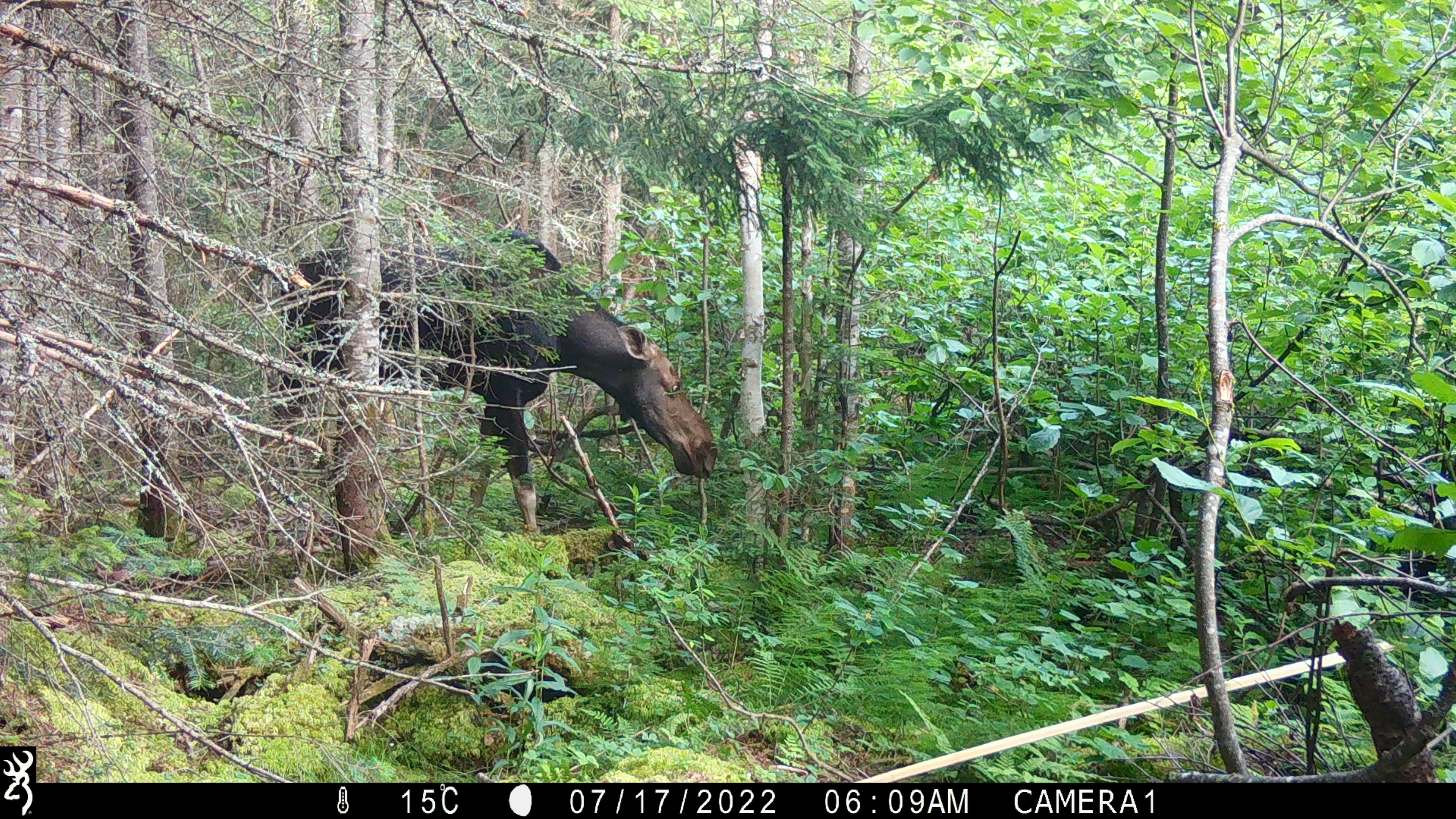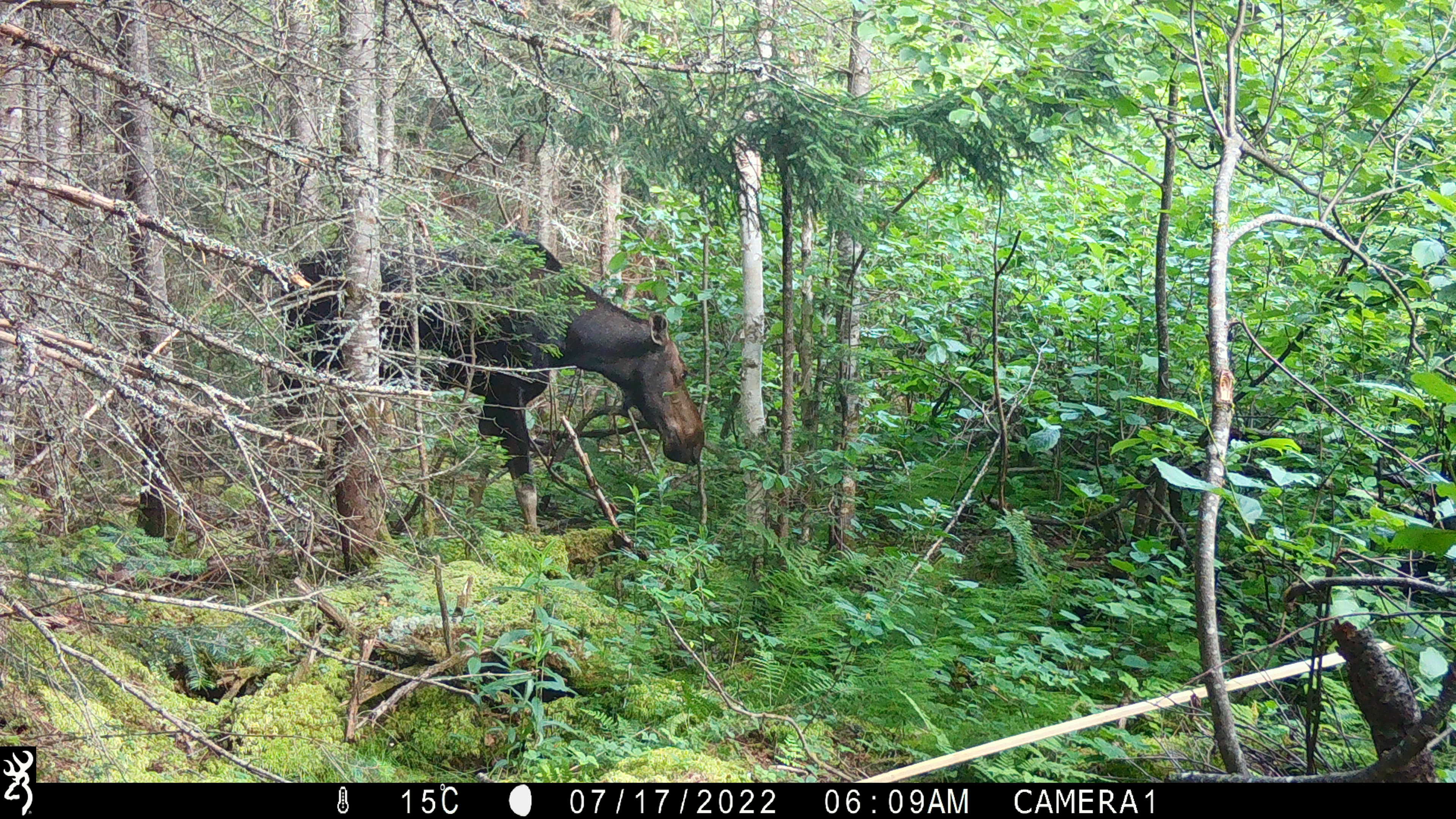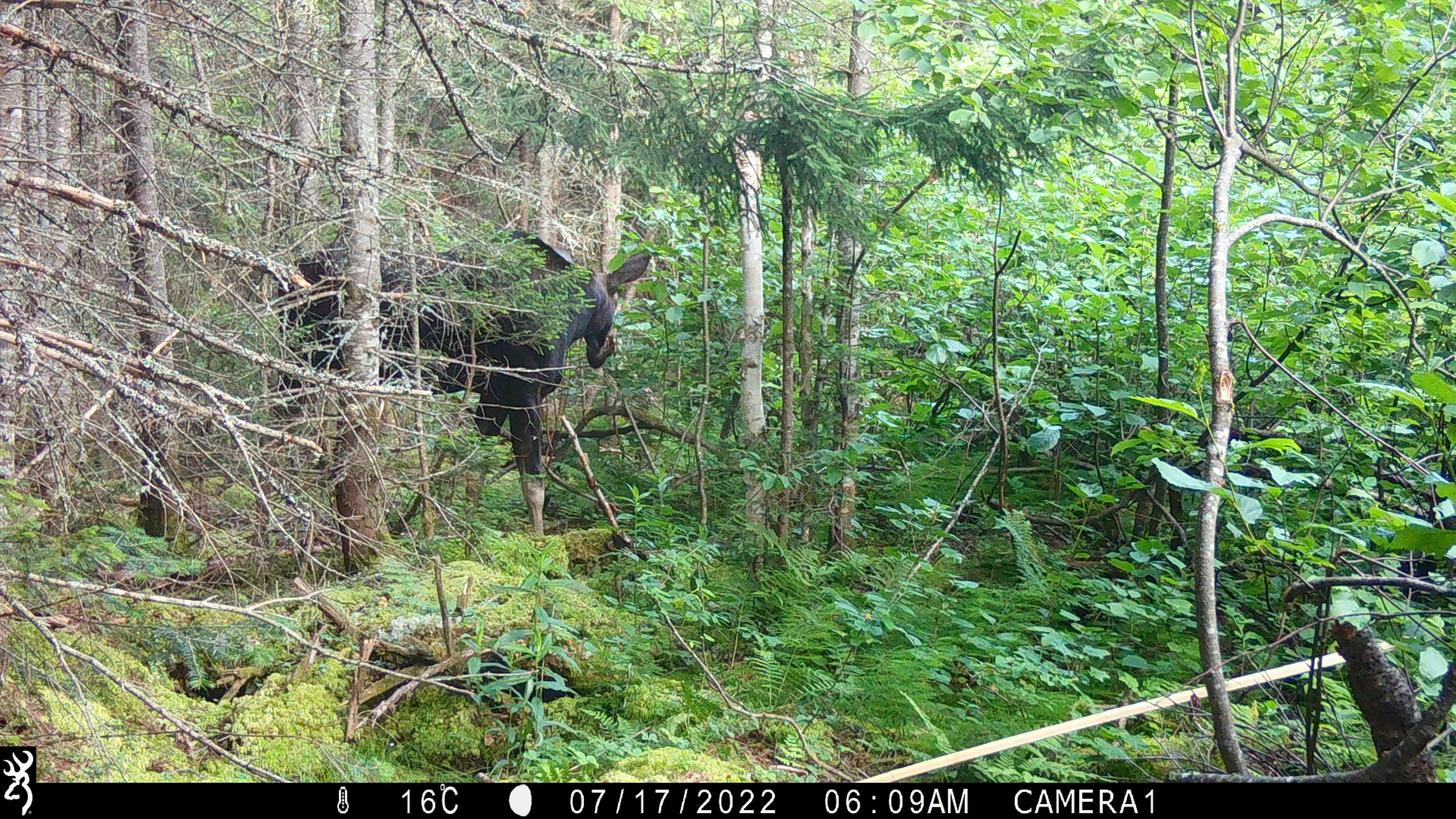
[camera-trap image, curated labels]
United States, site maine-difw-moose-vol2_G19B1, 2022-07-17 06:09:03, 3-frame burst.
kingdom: Animalia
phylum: Chordata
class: Mammalia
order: Artiodactyla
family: Cervidae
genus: Alces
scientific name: Alces alces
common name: moose